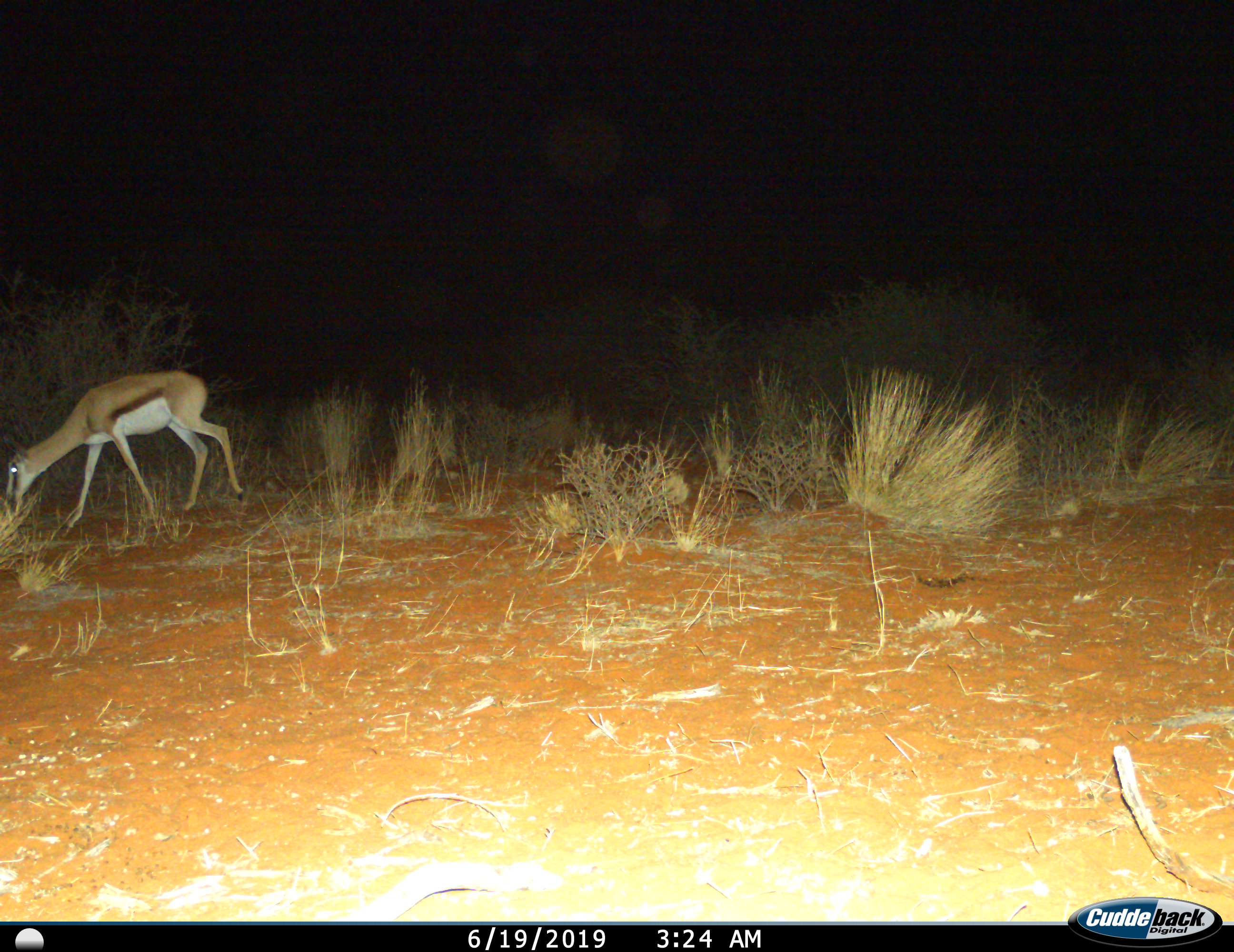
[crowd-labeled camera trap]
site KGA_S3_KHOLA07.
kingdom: Animalia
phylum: Chordata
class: Mammalia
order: Artiodactyla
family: Bovidae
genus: Antidorcas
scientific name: Antidorcas marsupialis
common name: springbok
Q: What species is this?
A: Springbok (Antidorcas marsupialis).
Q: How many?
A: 1.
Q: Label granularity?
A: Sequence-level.